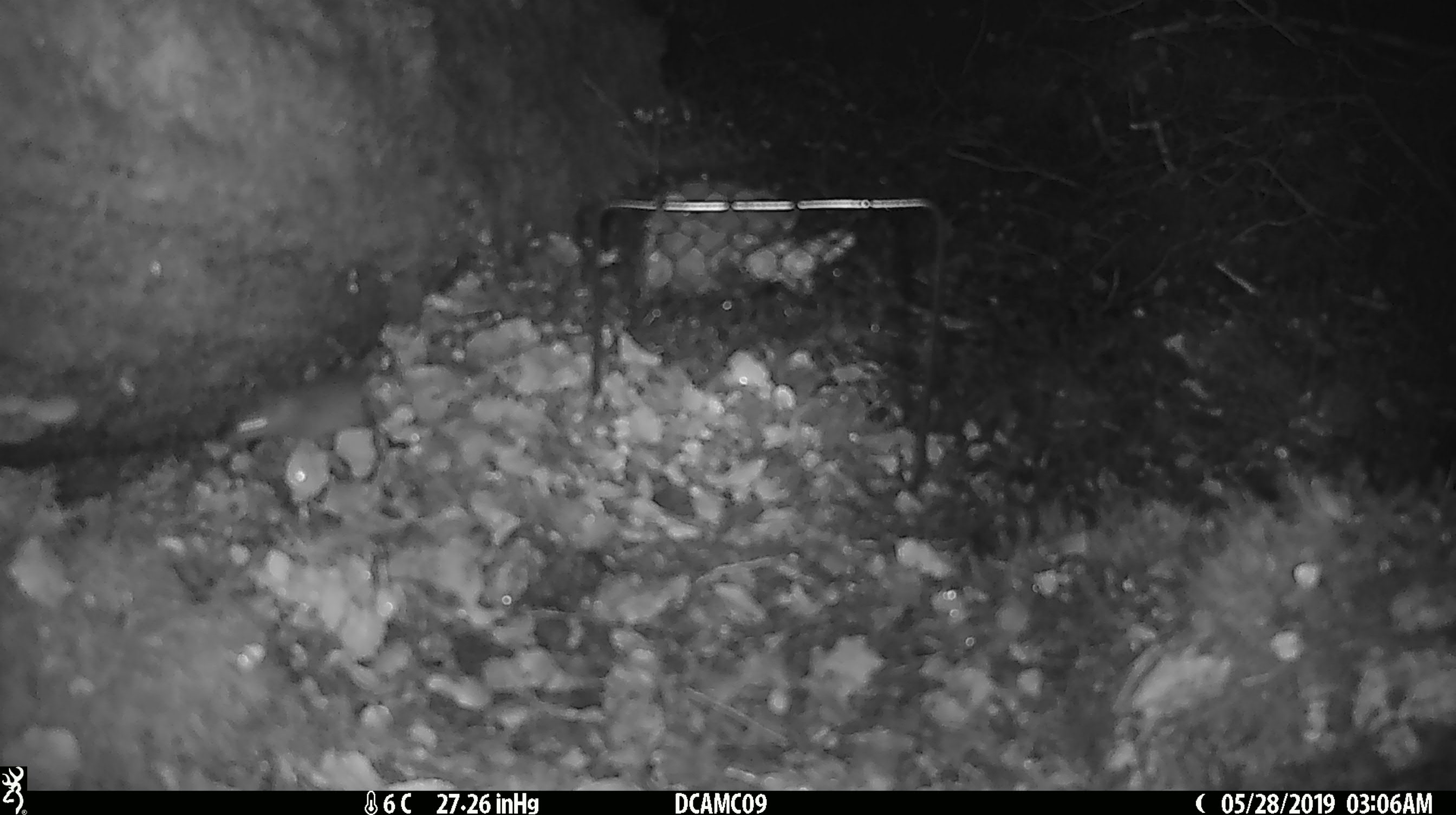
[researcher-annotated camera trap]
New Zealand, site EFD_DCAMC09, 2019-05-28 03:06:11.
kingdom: Animalia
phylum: Chordata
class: Mammalia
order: Rodentia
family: Muridae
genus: Mus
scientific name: Mus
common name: mouse